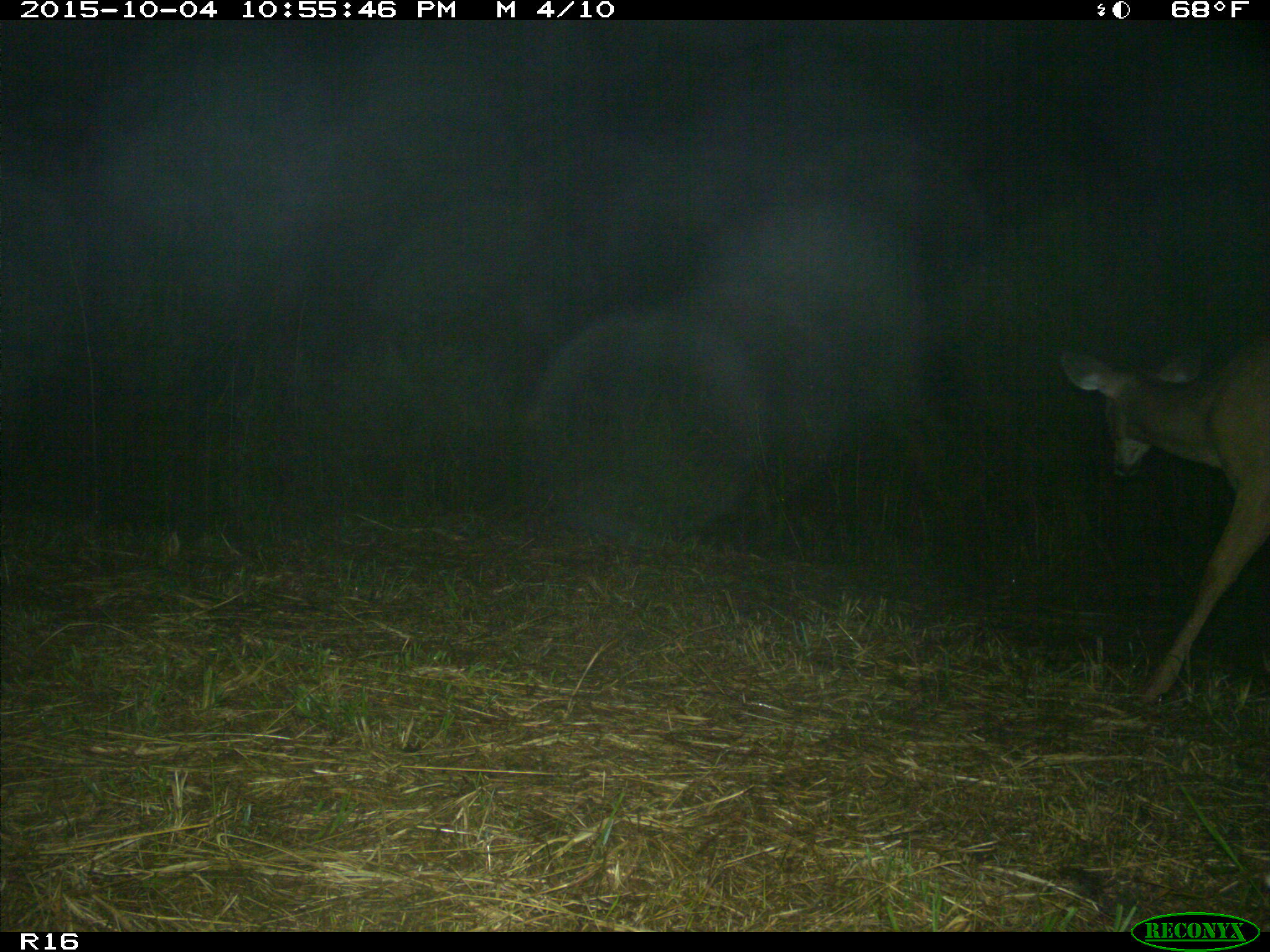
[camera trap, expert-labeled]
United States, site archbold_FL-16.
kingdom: Animalia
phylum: Chordata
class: Mammalia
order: Artiodactyla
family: Cervidae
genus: Odocoileus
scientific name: Odocoileus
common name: deer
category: unidentified deer